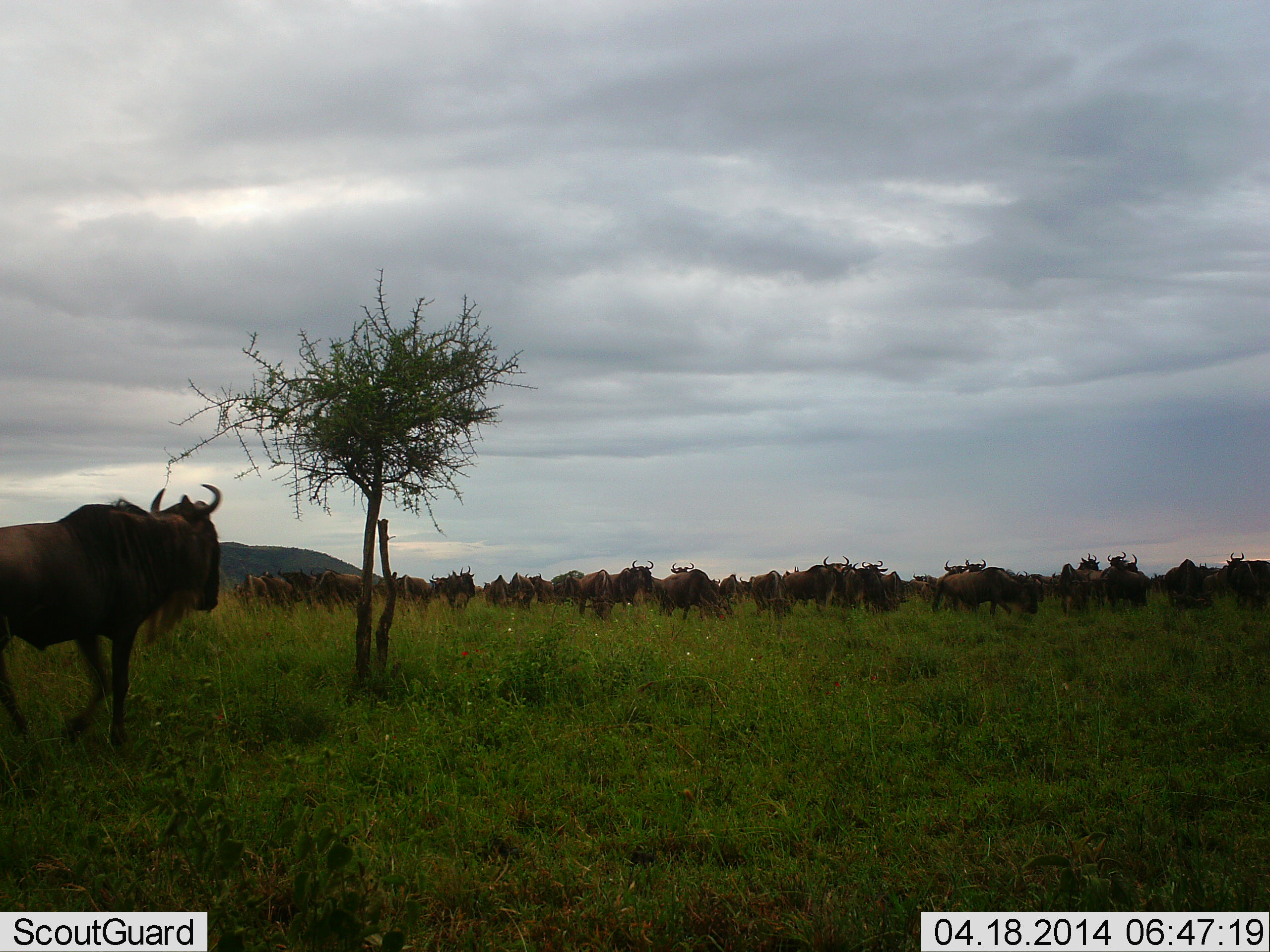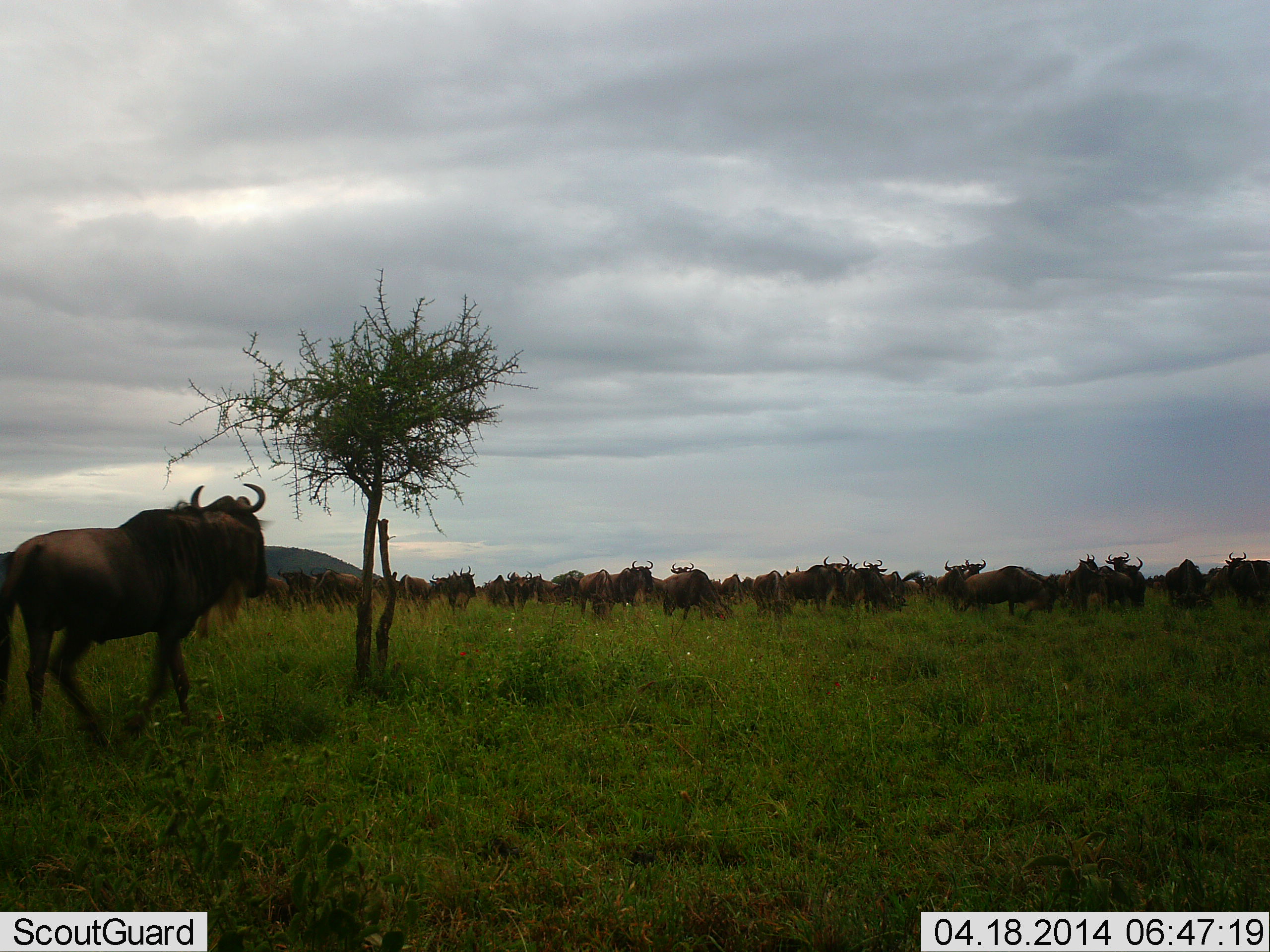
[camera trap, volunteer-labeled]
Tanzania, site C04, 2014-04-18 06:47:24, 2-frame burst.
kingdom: Animalia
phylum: Chordata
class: Mammalia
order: Artiodactyla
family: Bovidae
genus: Connochaetes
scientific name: Connochaetes taurinus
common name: blue wildebeest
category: wildebeest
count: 11-50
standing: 70%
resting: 10%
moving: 60%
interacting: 0%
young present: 0%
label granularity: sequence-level